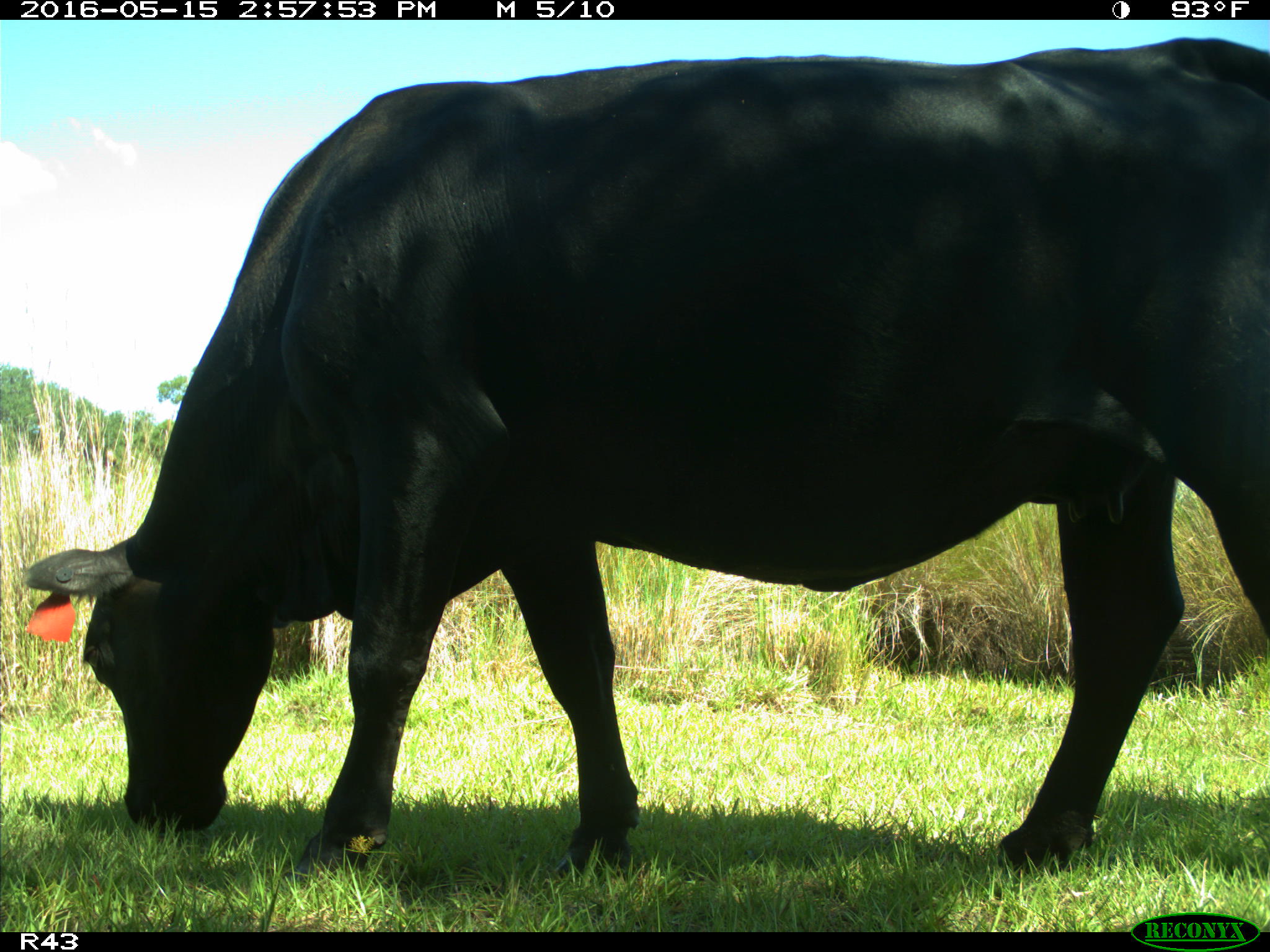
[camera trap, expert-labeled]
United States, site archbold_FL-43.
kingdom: Animalia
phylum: Chordata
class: Mammalia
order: Artiodactyla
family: Bovidae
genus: Bos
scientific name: Bos taurus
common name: domestic cow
Bos taurus (domestic cow).